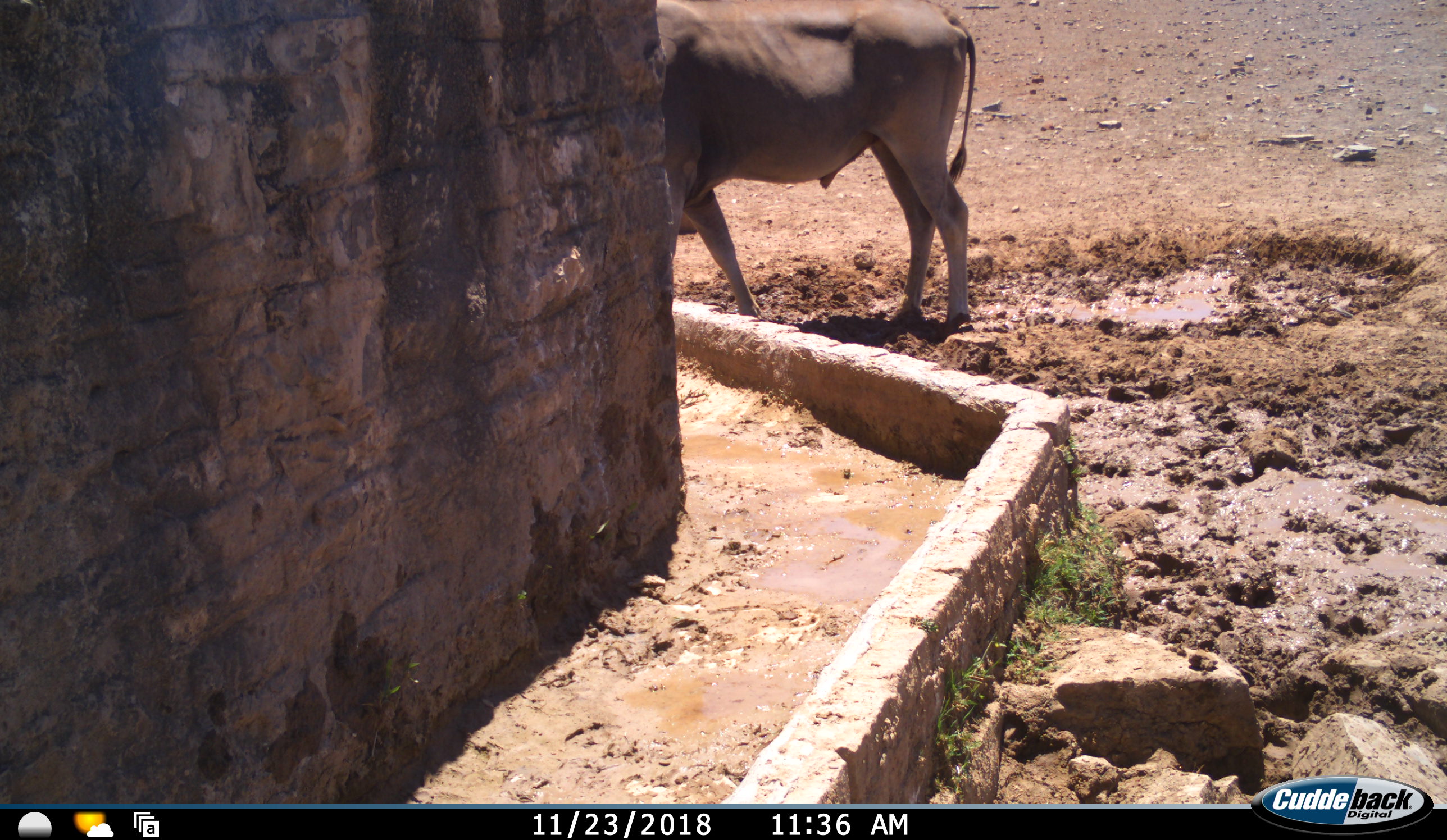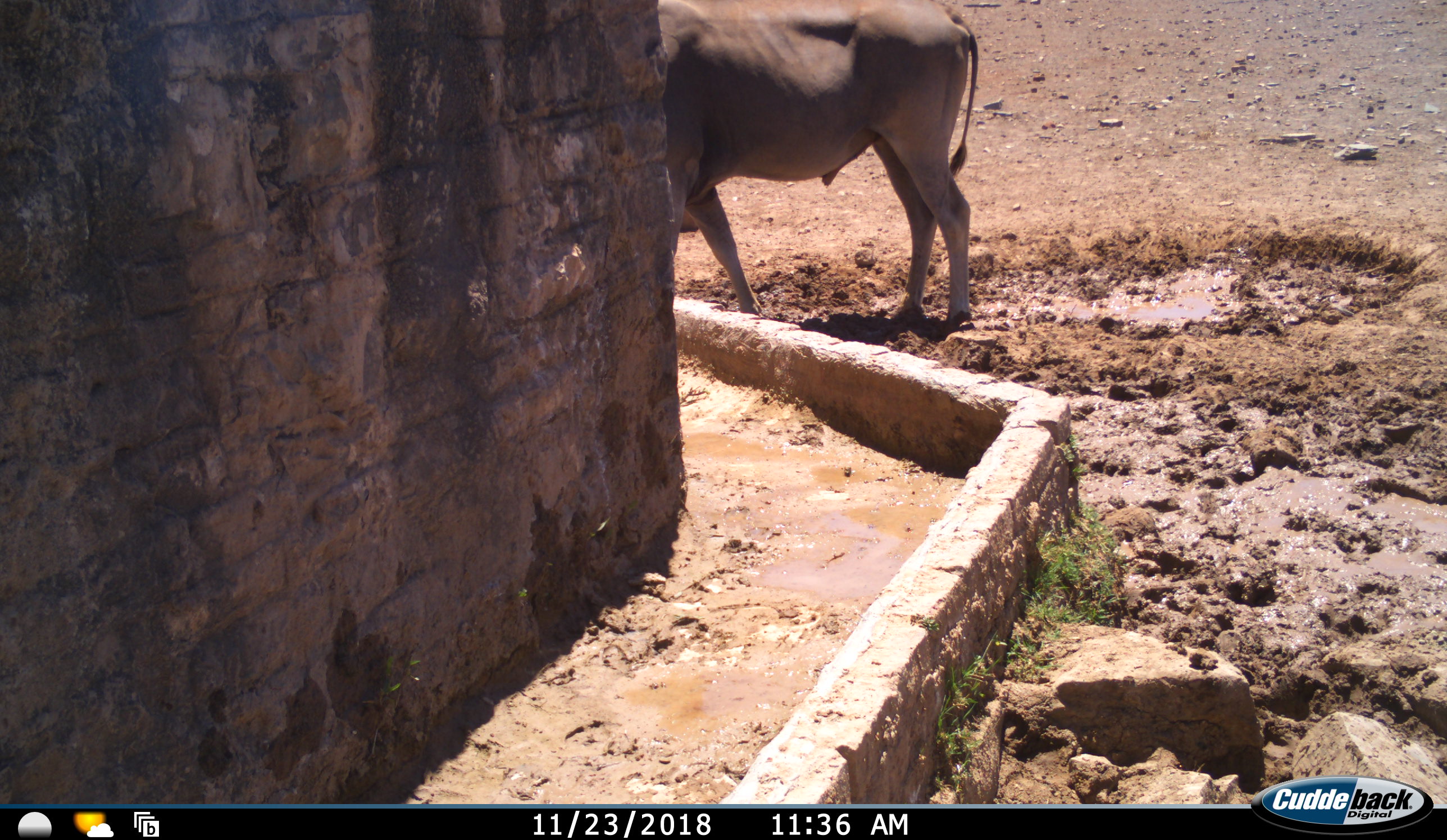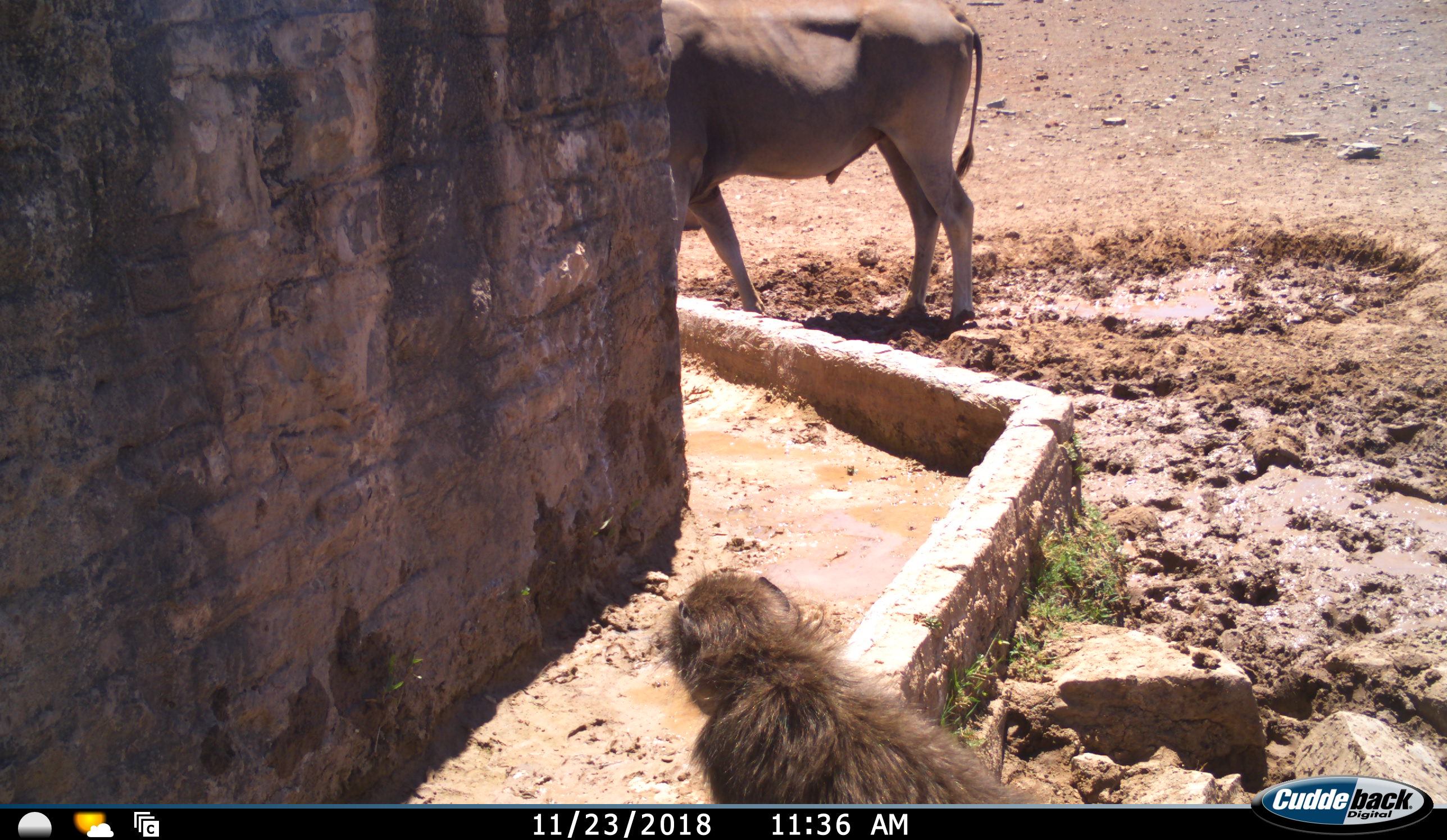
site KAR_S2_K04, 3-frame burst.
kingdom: Animalia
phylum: Chordata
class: Mammalia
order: Artiodactyla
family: Bovidae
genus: Tragelaphus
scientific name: Tragelaphus oryx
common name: eland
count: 1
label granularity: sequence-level